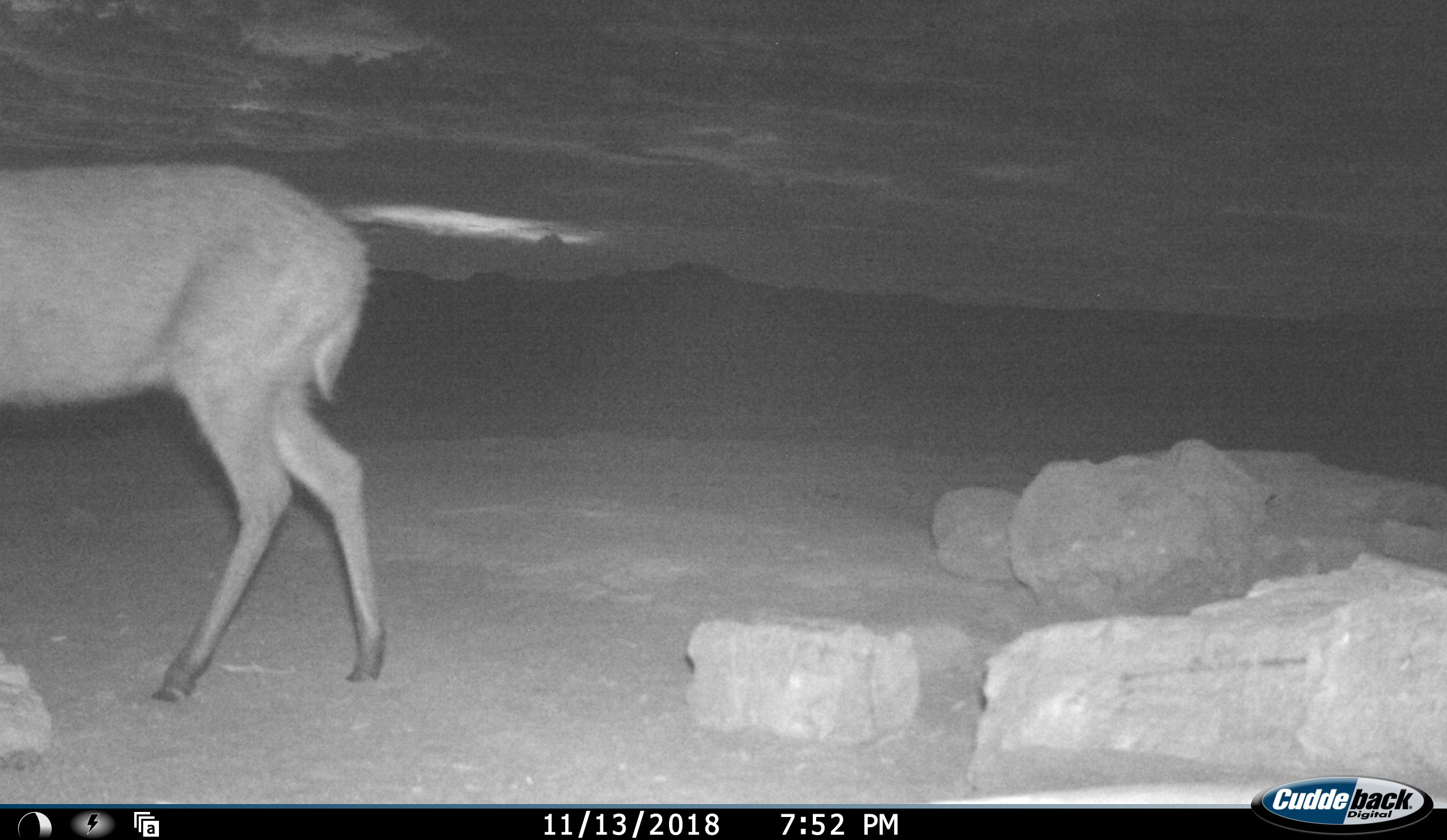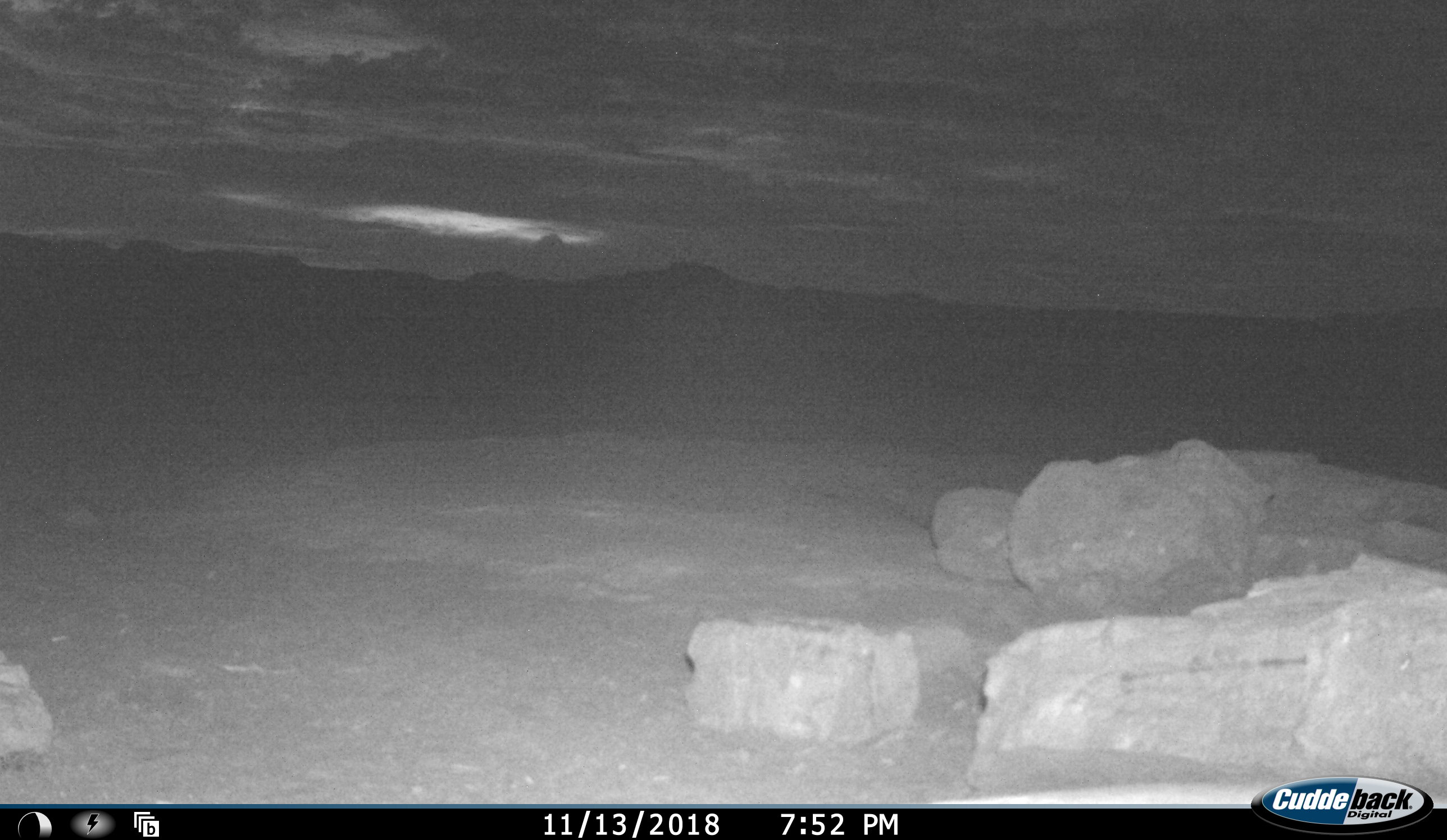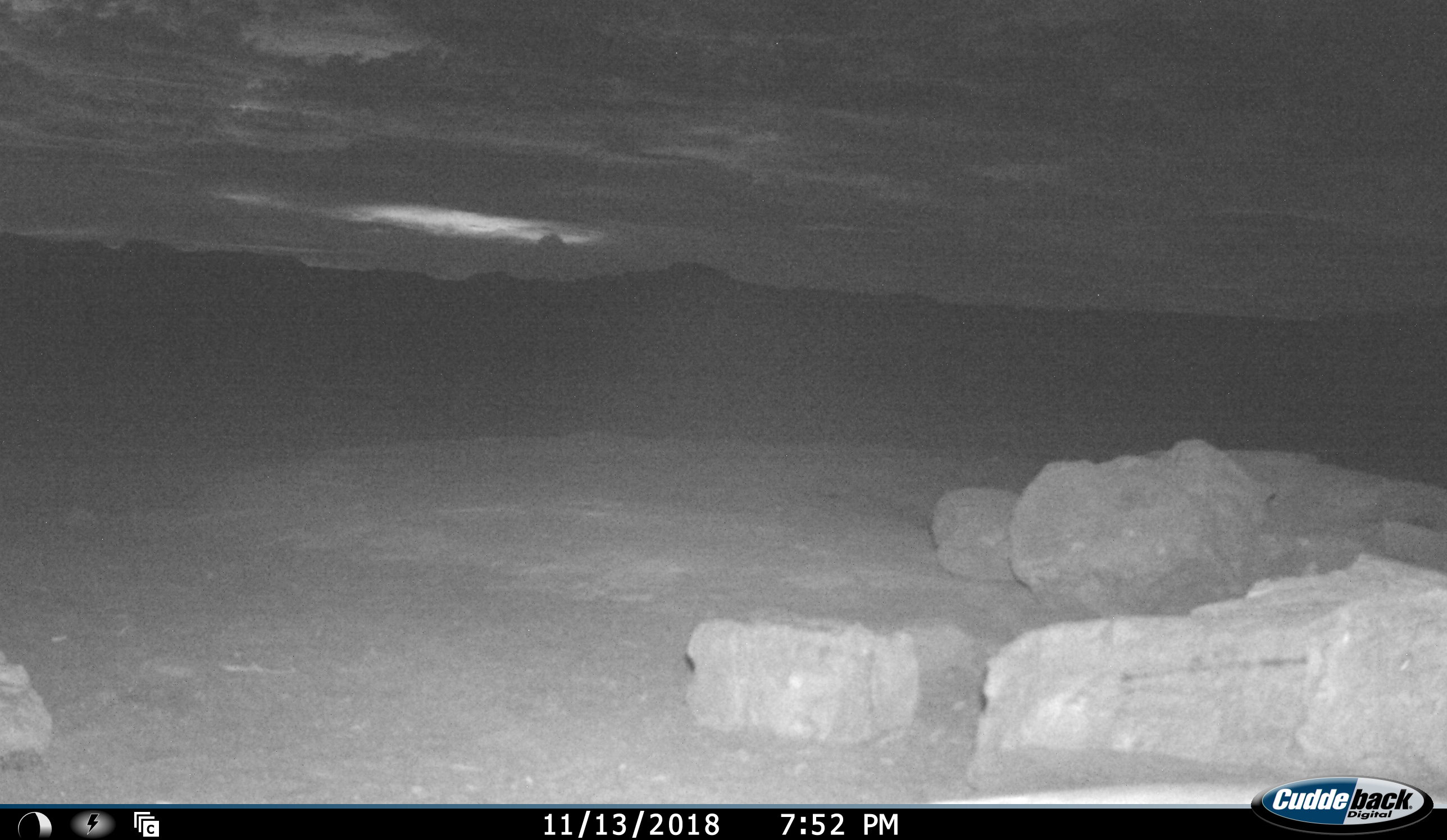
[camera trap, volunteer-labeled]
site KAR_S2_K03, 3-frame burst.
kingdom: Animalia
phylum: Chordata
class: Mammalia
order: Artiodactyla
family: Bovidae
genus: Sylvicapra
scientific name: Sylvicapra grimmia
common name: common duiker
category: duikercommongrey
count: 1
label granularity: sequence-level